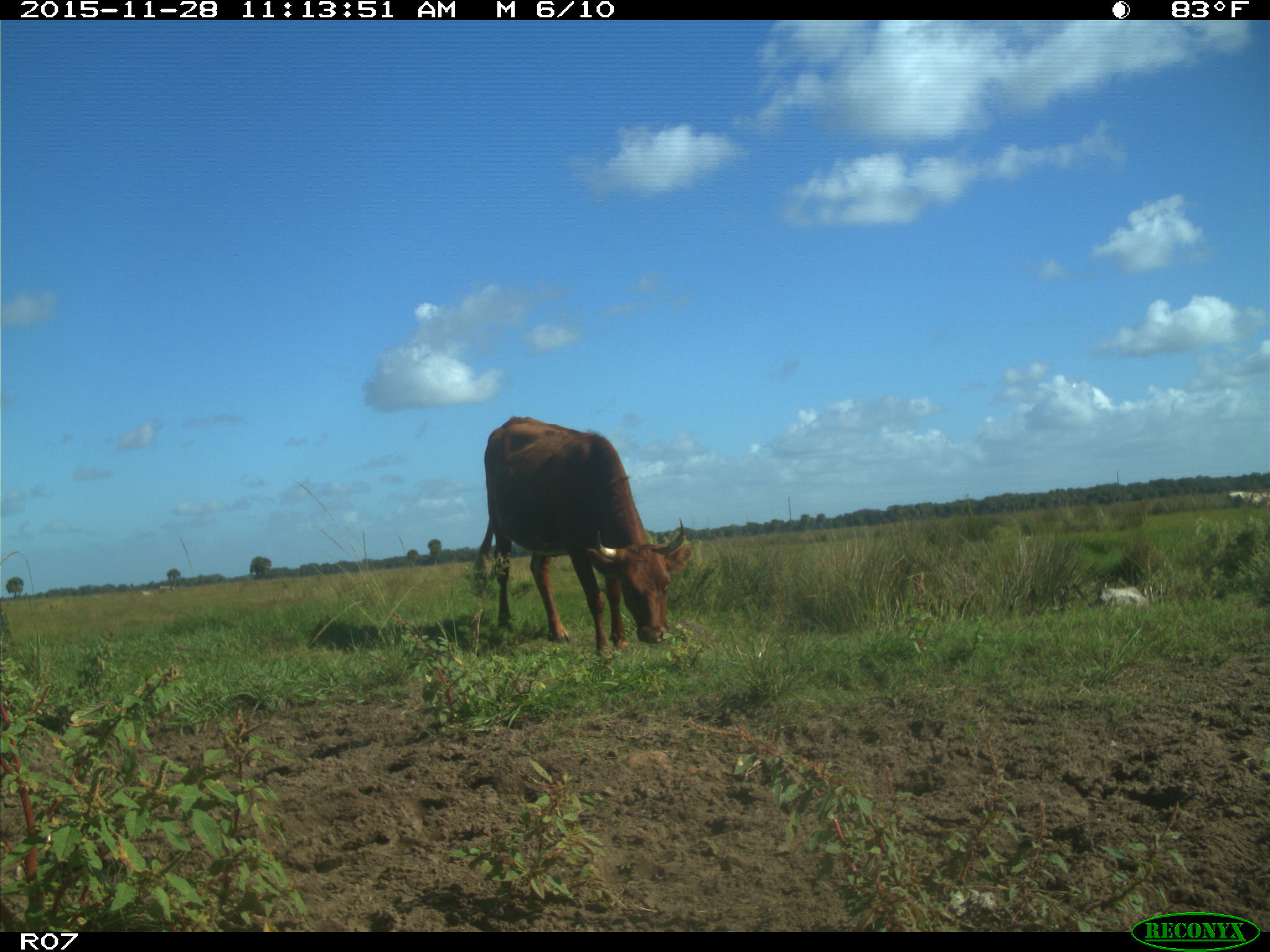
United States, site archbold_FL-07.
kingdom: Animalia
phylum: Chordata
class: Mammalia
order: Artiodactyla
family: Bovidae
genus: Bos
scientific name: Bos taurus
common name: domestic cow